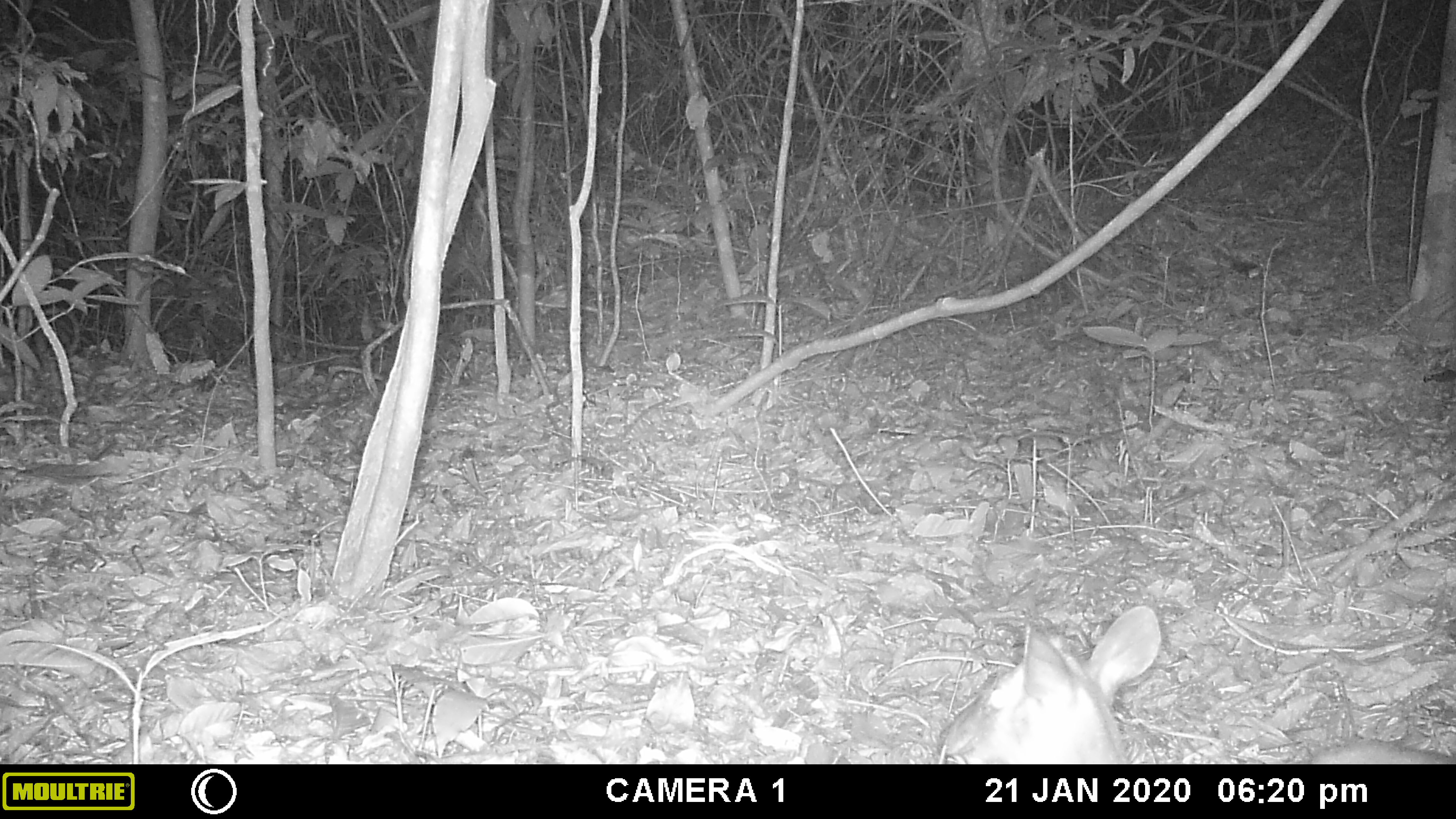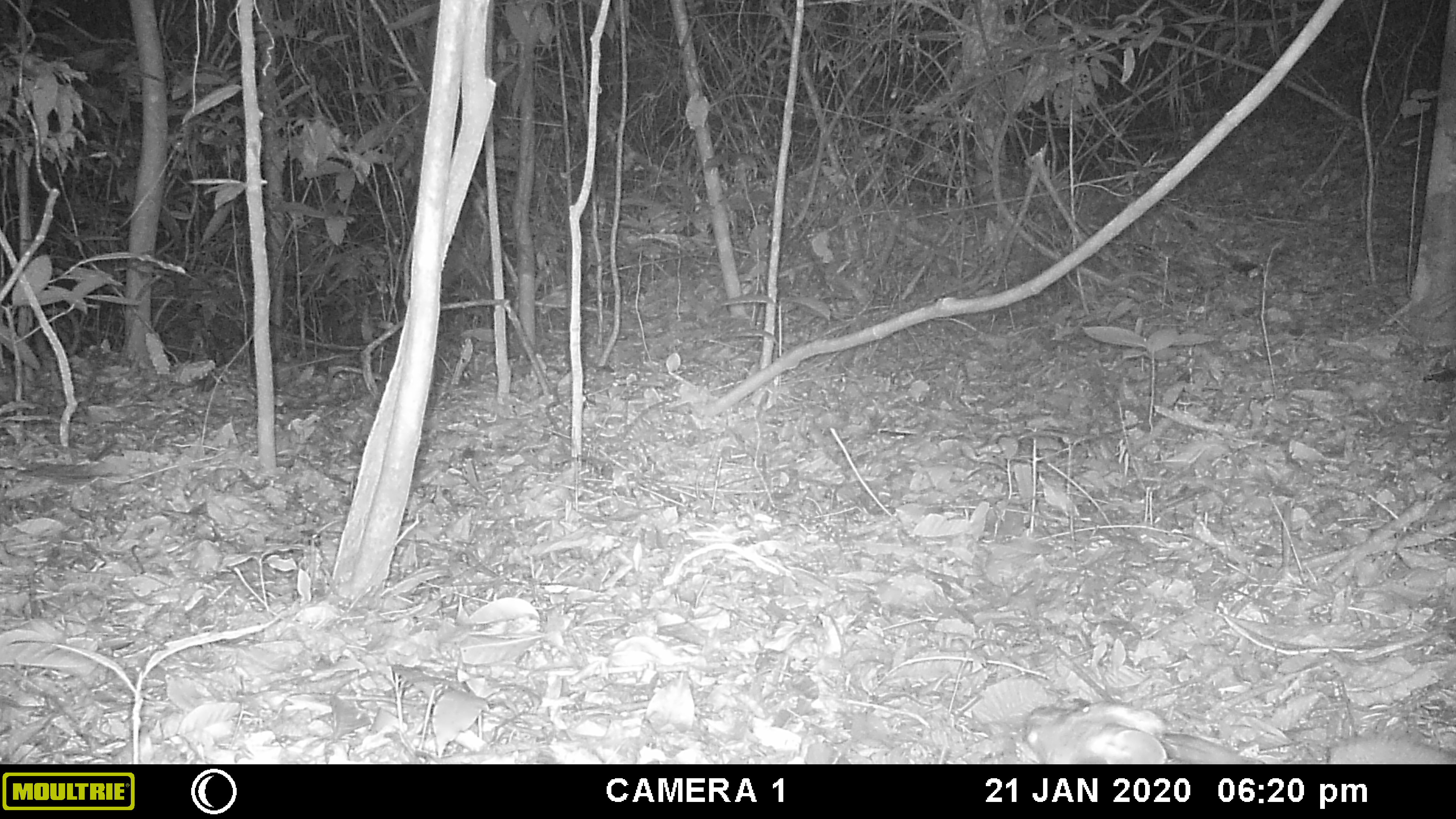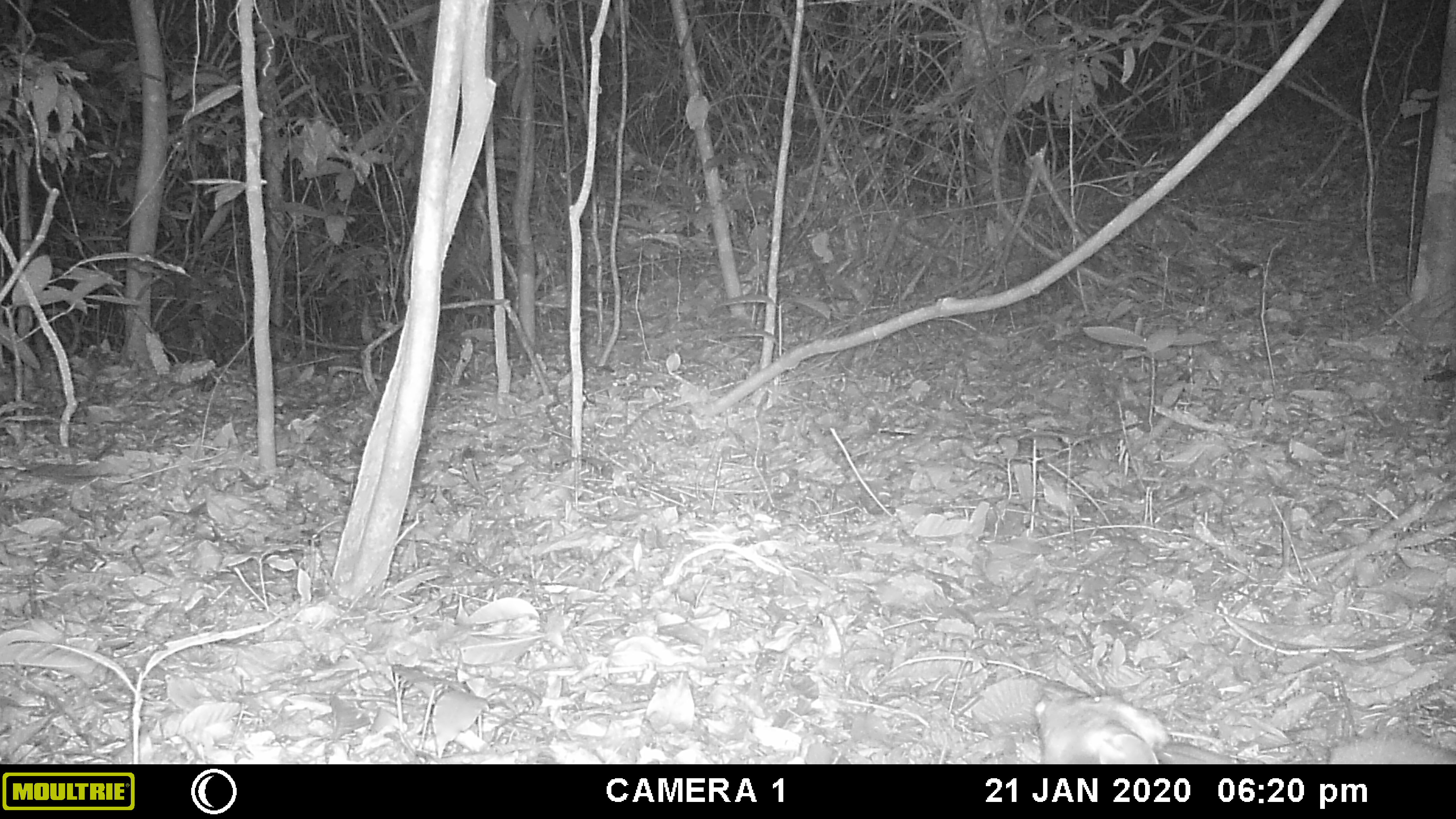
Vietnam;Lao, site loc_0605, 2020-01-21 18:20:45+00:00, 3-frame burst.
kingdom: Animalia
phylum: Chordata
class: Mammalia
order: Artiodactyla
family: Cervidae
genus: Muntiacus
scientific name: Muntiacus rooseveltorum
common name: roosevelt's muntjac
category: roosevelts muntjac group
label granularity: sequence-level